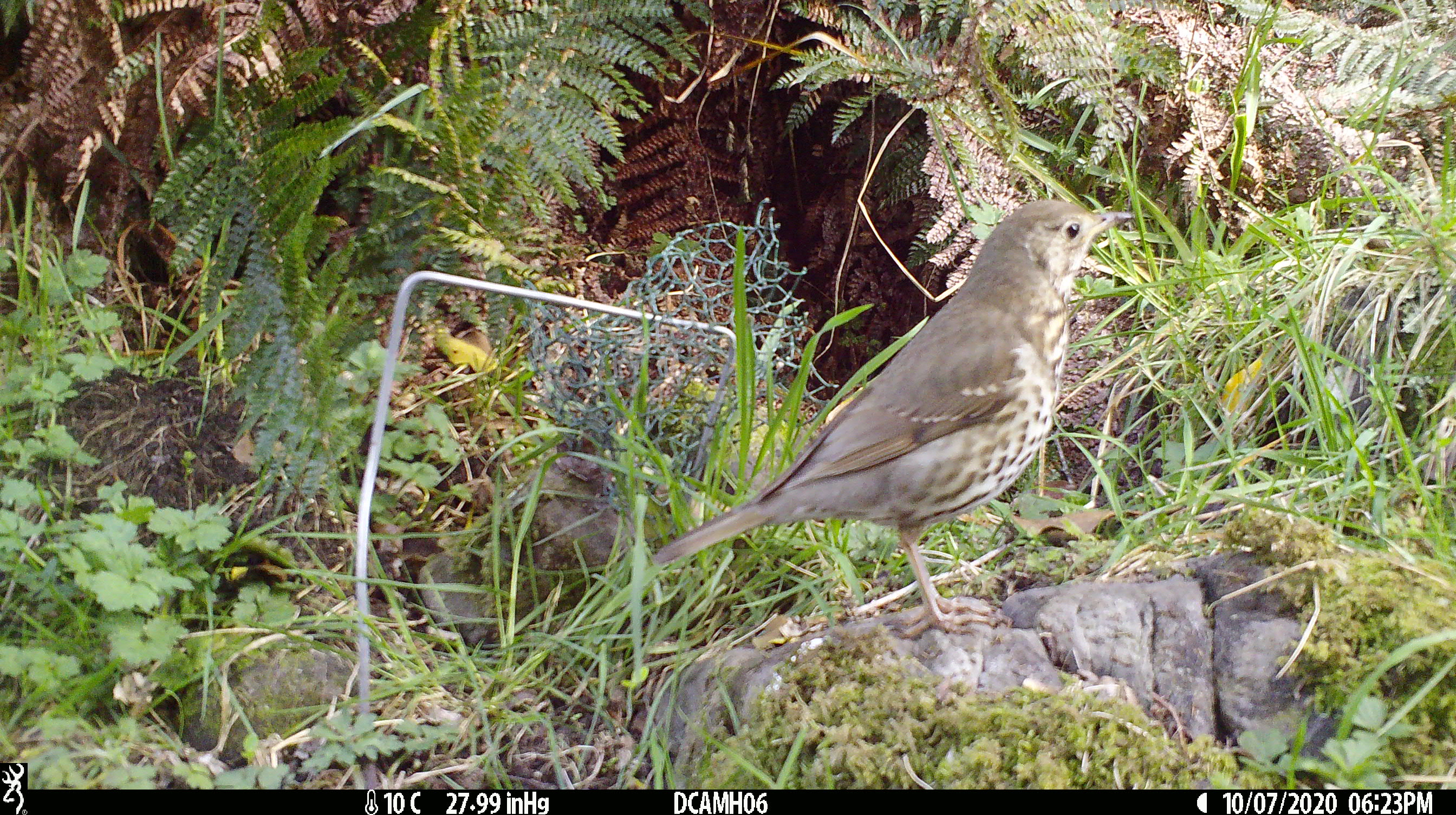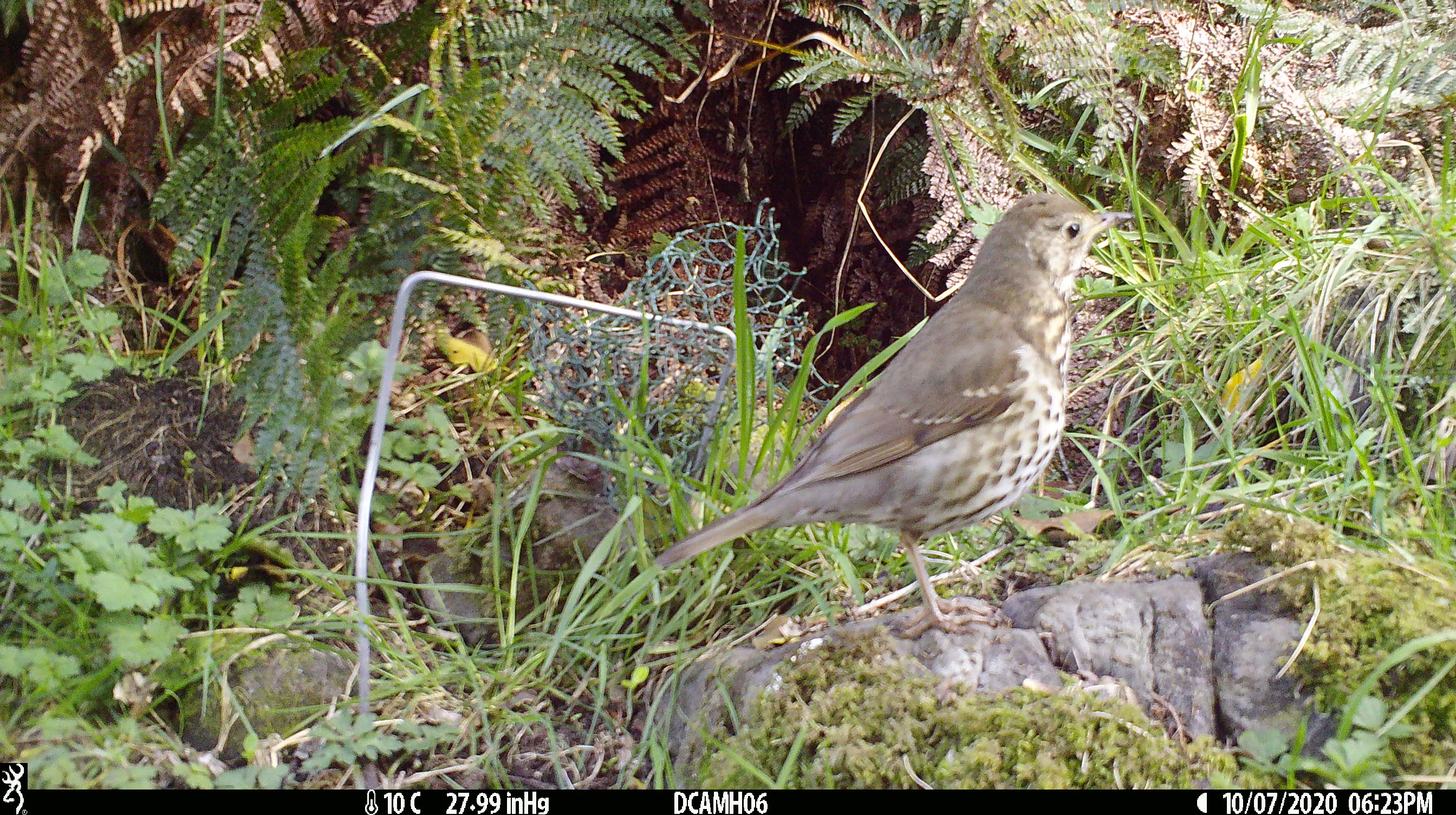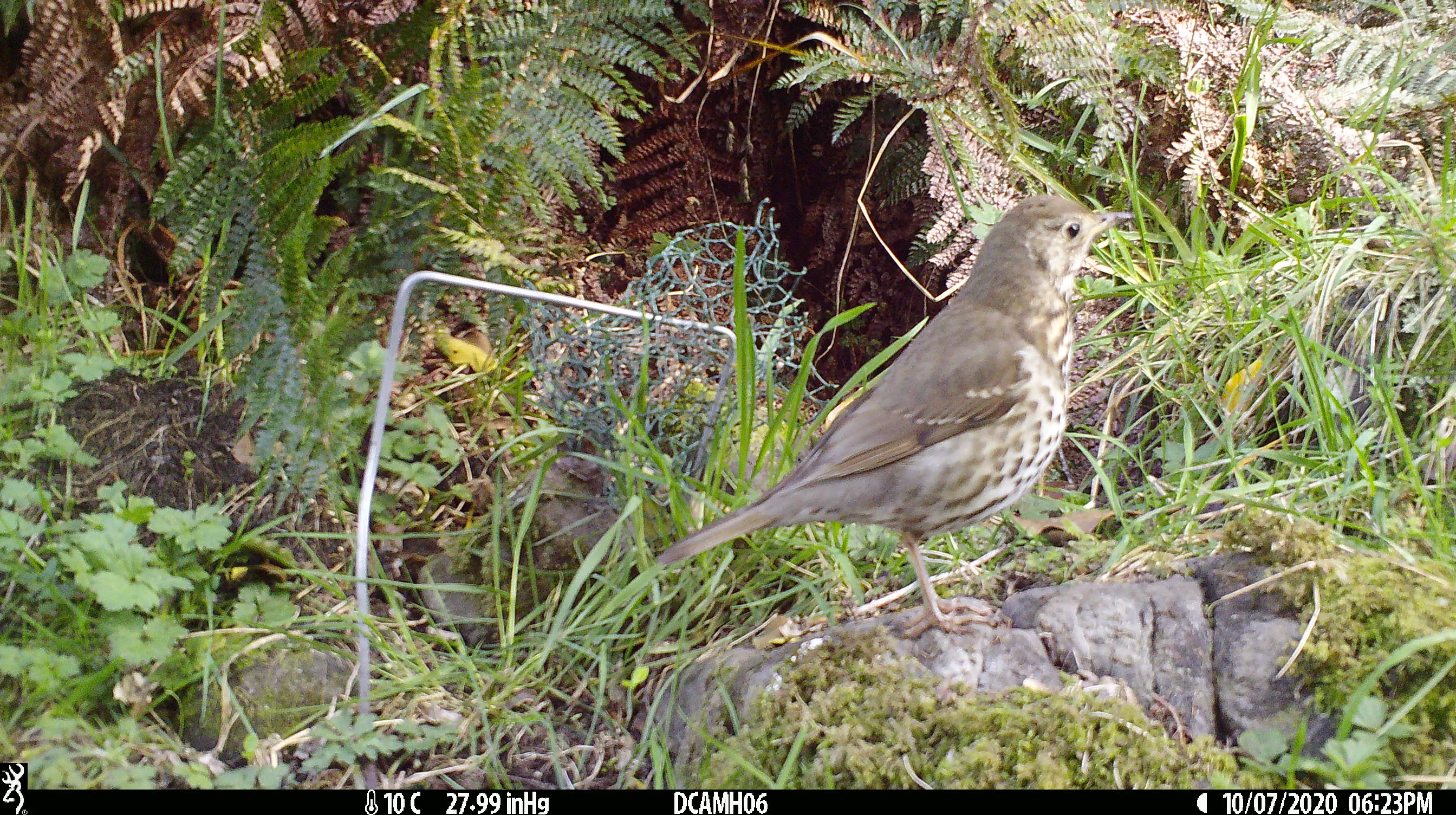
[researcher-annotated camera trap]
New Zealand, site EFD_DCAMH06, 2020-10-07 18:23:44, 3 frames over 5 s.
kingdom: Animalia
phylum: Chordata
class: Aves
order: Passeriformes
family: Turdidae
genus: Turdus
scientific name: Turdus philomelos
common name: song thrush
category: thrush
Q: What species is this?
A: Thrush (song thrush) (Turdus philomelos).